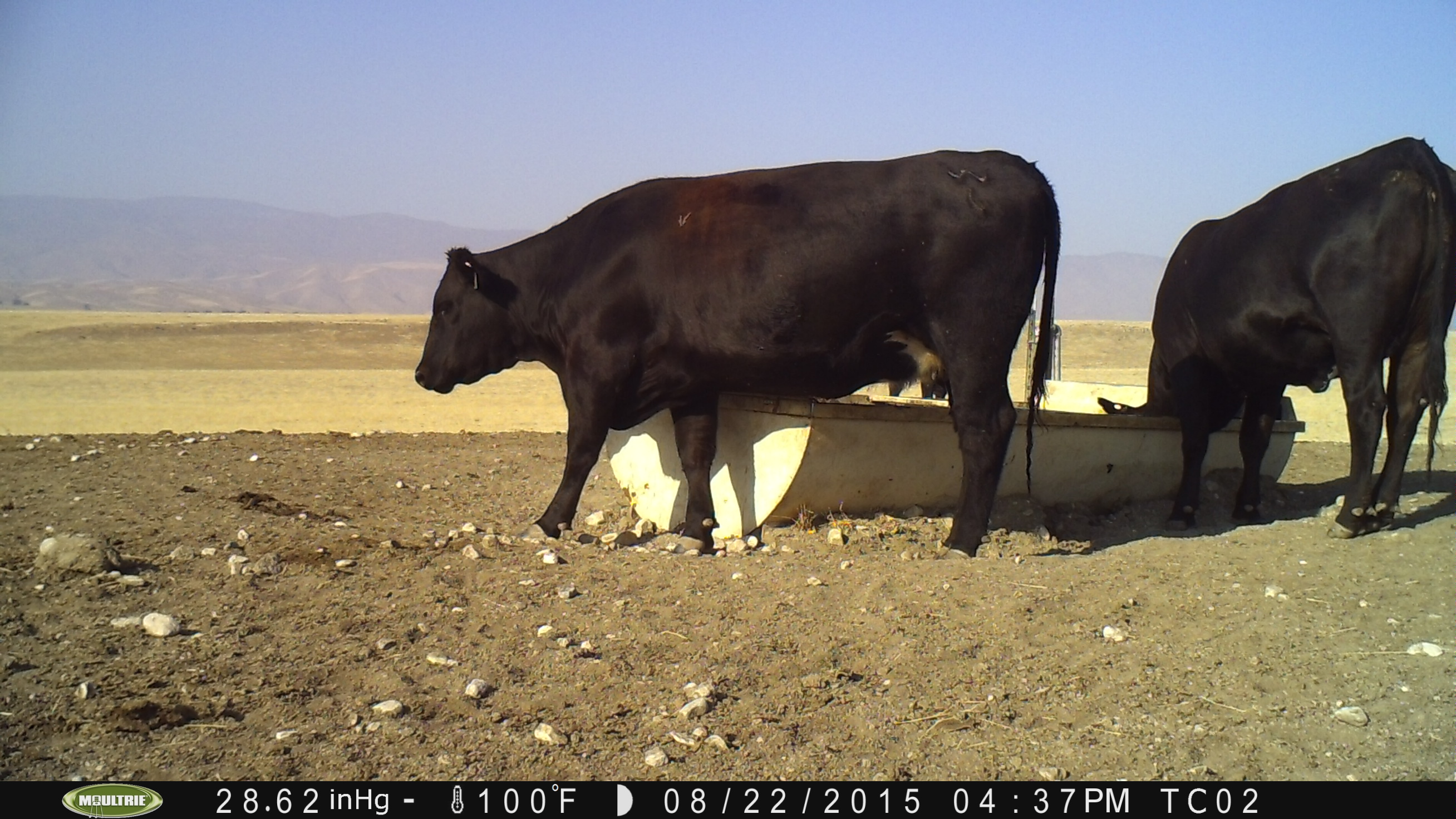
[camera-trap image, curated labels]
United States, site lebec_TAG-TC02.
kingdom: Animalia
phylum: Chordata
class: Mammalia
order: Artiodactyla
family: Bovidae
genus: Bos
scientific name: Bos taurus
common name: domestic cow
Bos taurus (domestic cow).